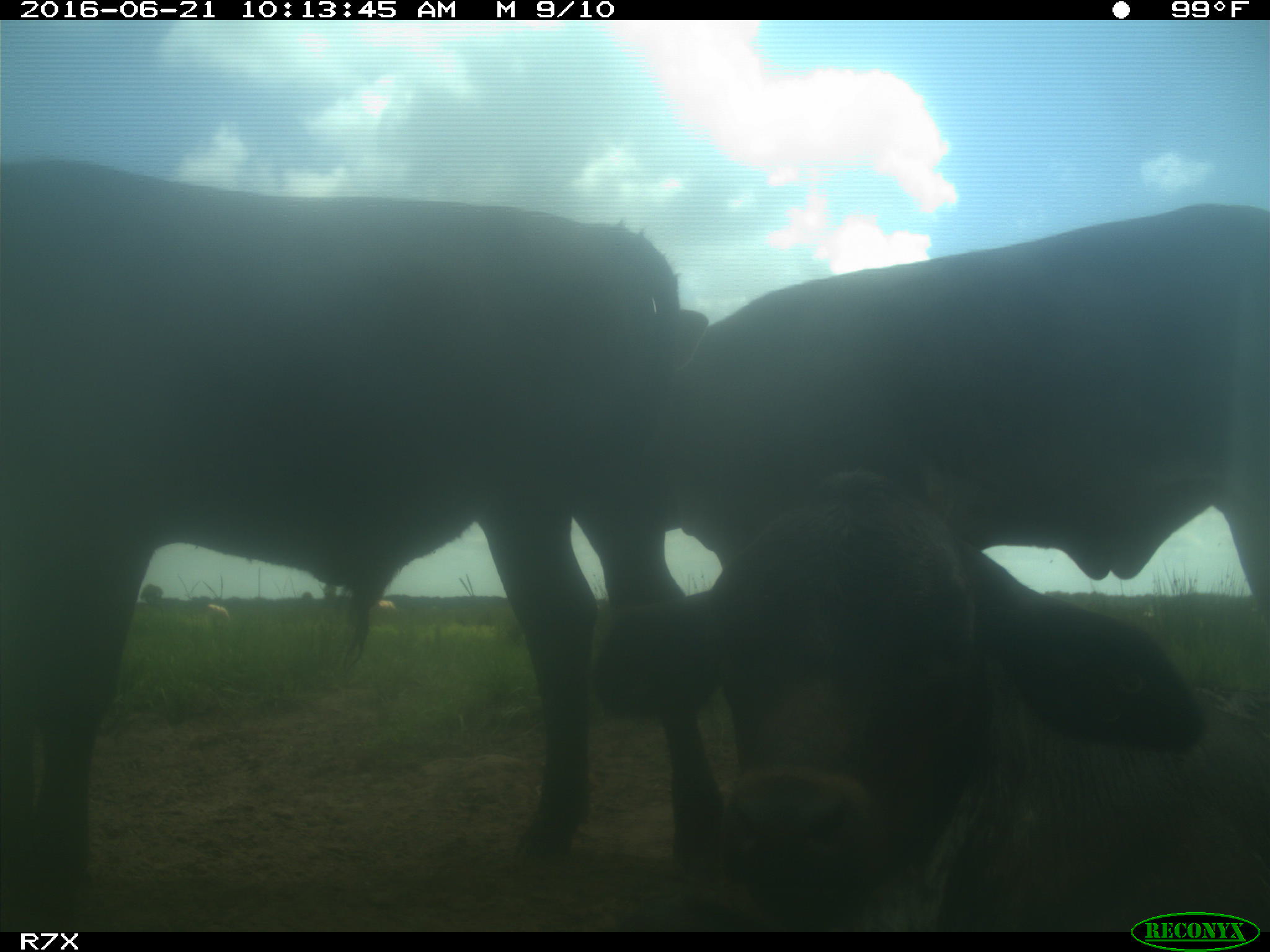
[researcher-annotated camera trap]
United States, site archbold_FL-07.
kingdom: Animalia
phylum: Chordata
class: Mammalia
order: Artiodactyla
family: Bovidae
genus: Bos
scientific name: Bos taurus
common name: domestic cow